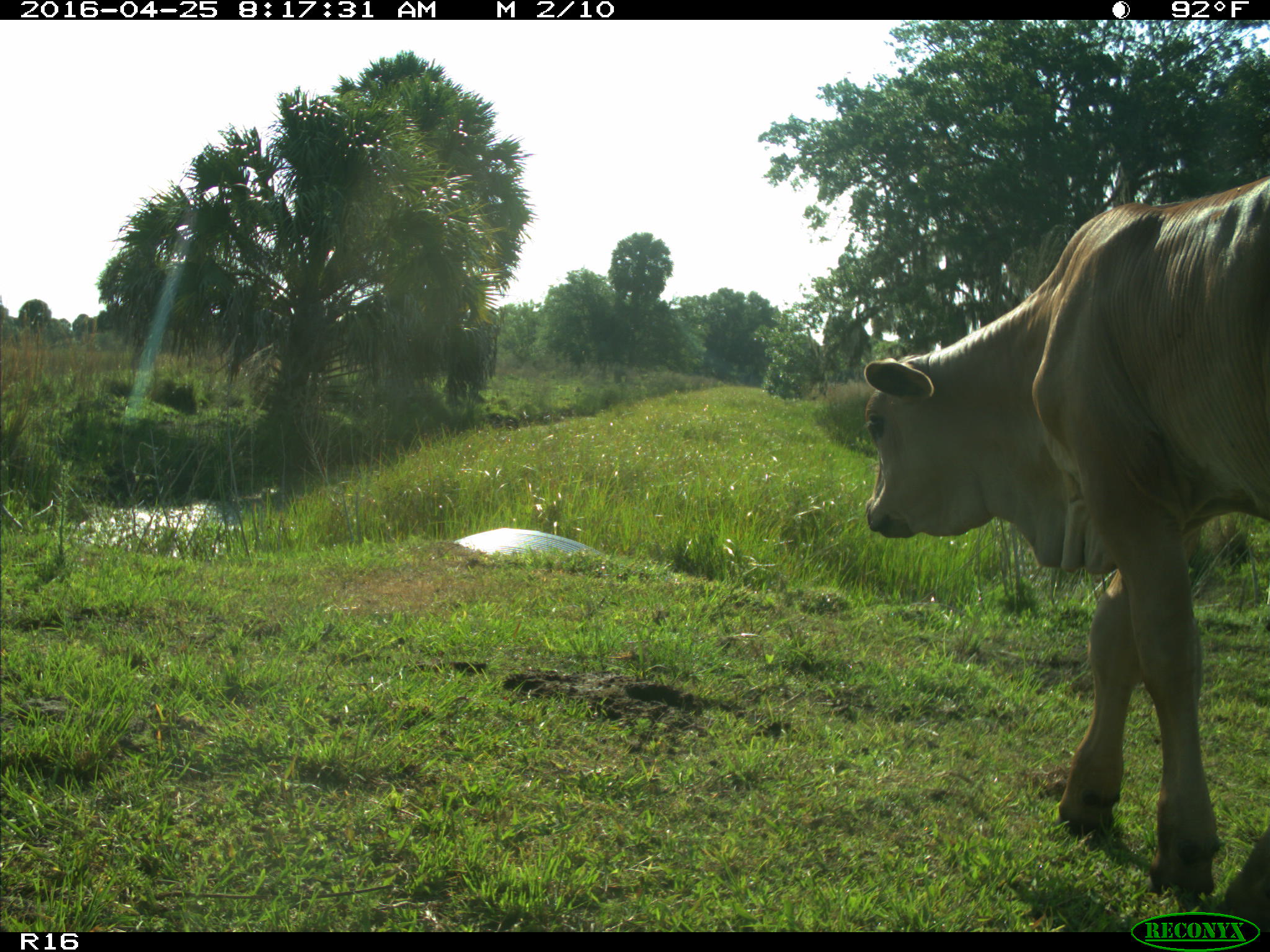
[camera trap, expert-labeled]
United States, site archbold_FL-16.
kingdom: Animalia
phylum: Chordata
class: Mammalia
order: Artiodactyla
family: Bovidae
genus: Bos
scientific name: Bos taurus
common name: domestic cow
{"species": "Bos taurus (domestic cow)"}